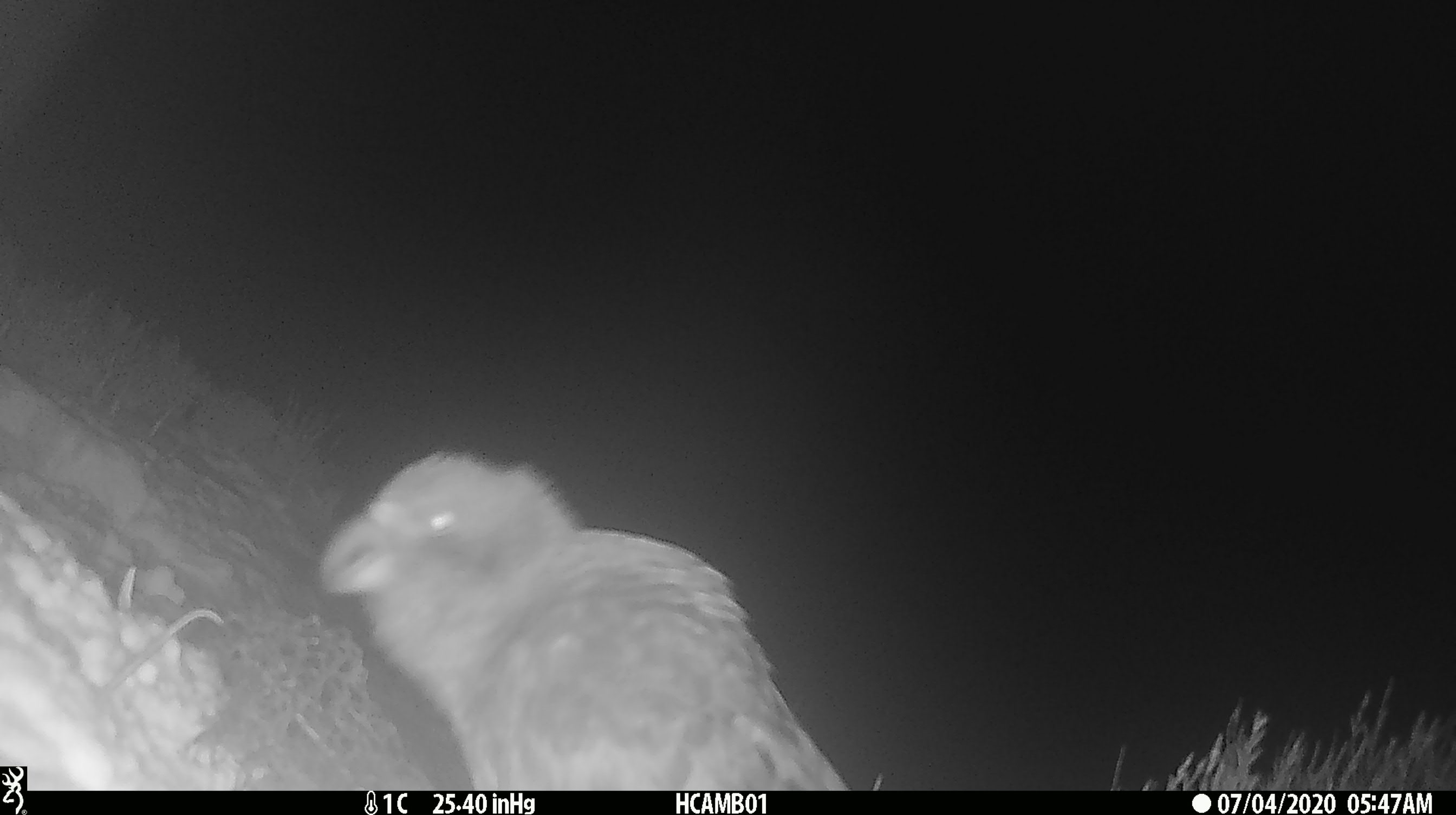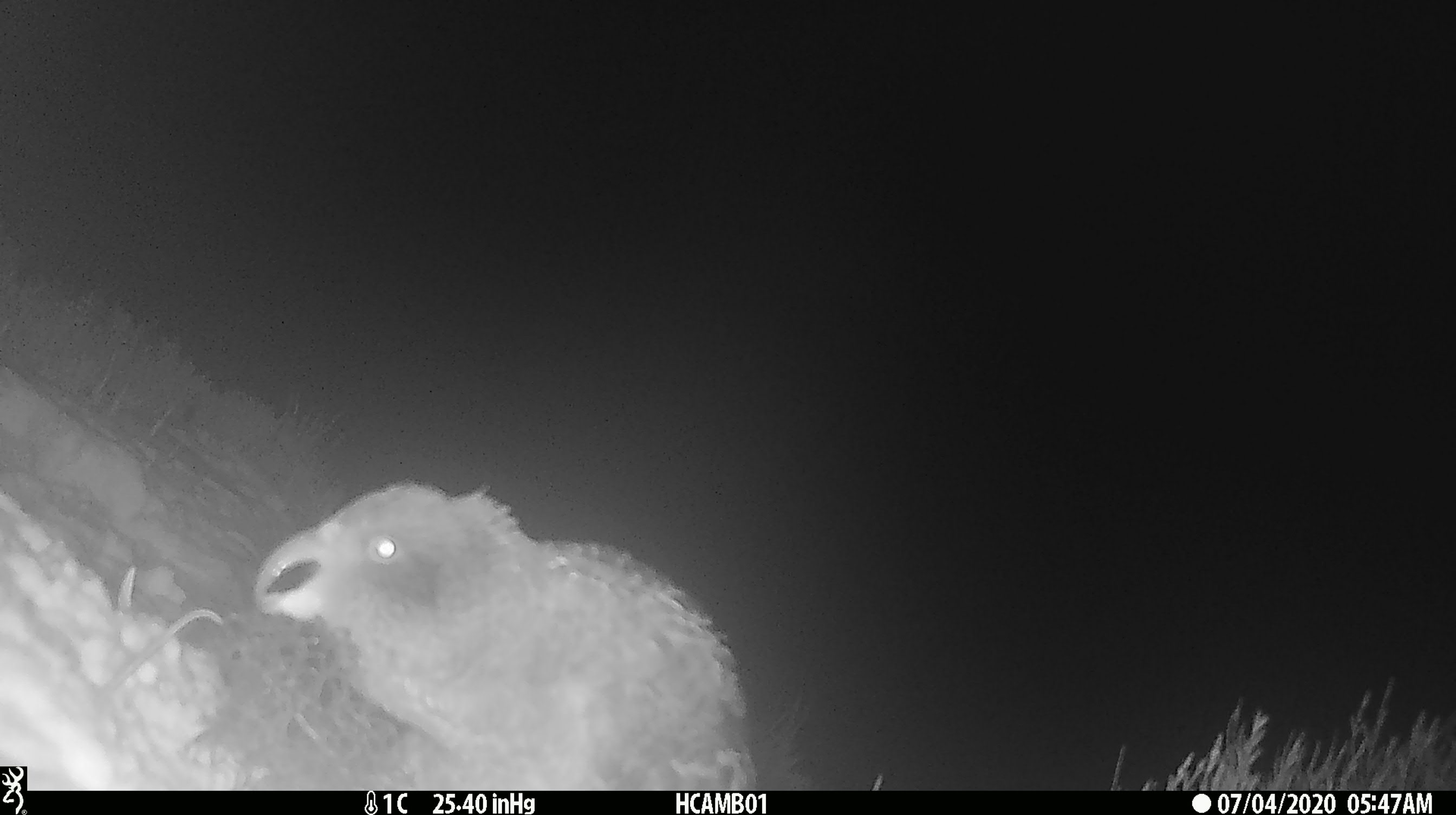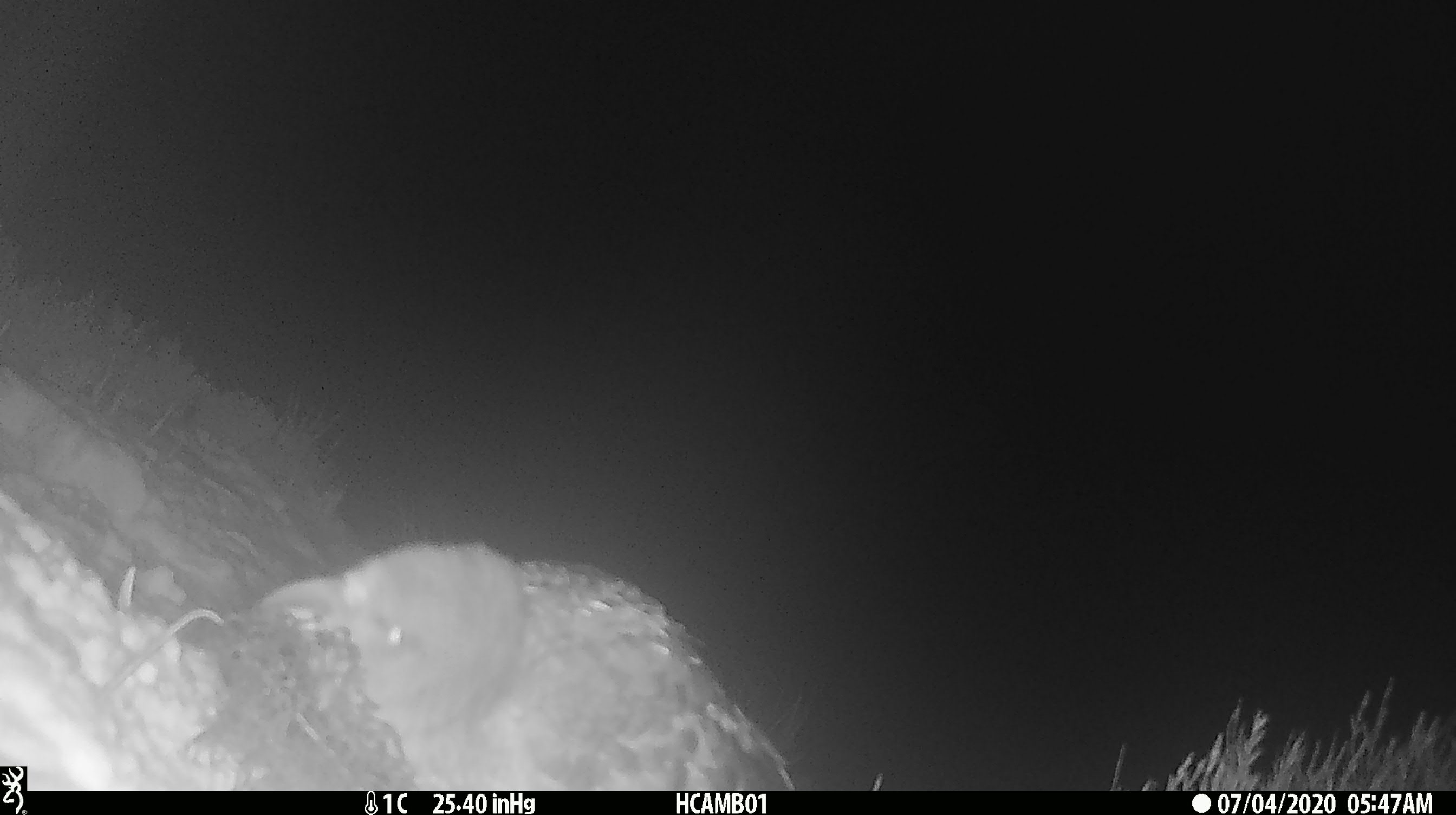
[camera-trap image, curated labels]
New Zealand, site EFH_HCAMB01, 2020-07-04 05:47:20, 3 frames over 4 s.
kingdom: Animalia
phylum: Chordata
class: Aves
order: Psittaciformes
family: Strigopidae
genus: Nestor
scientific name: Nestor notabilis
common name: kea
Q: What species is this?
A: Kea (Nestor notabilis).